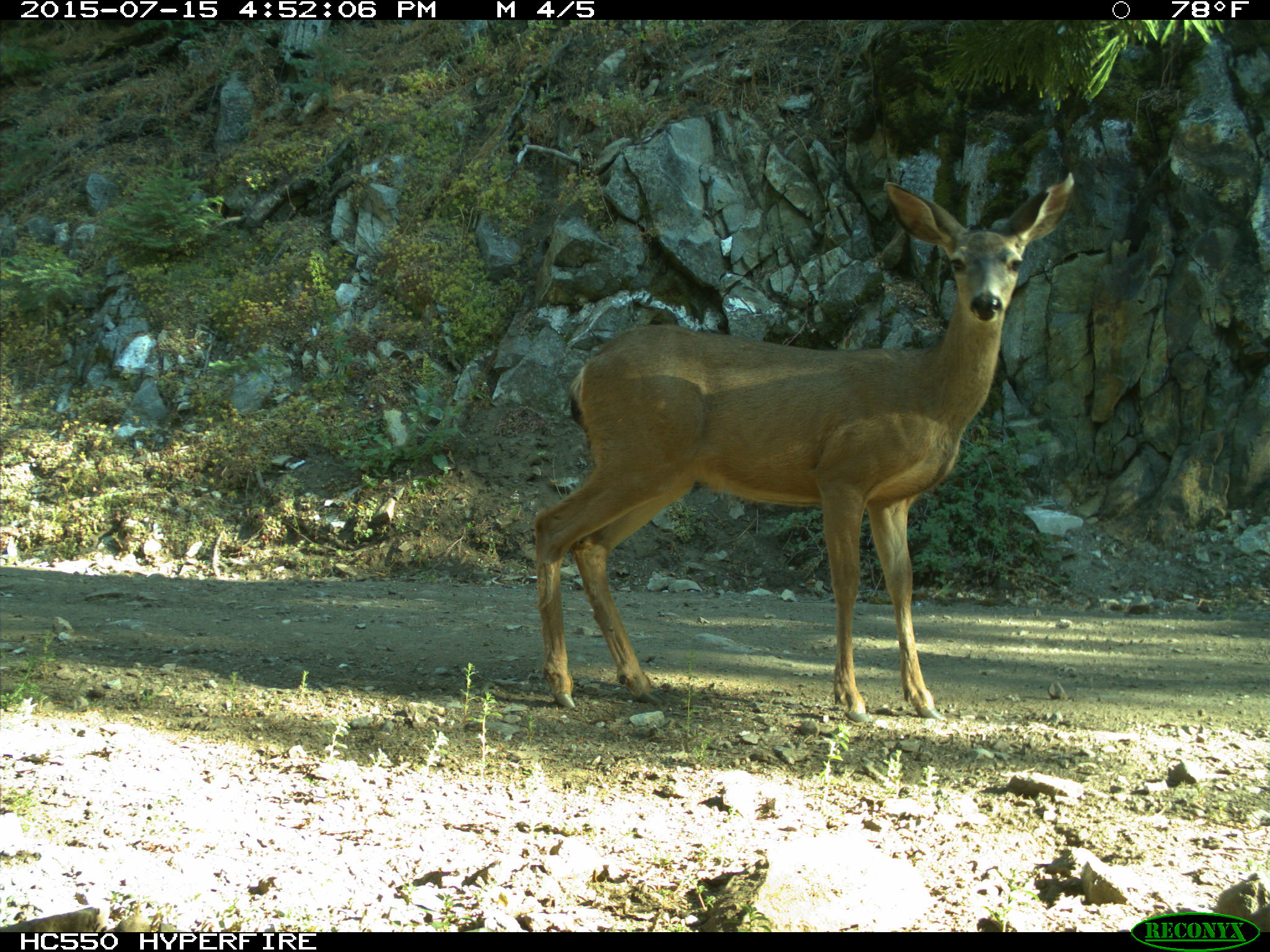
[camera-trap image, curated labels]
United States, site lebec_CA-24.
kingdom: Animalia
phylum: Chordata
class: Mammalia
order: Artiodactyla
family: Cervidae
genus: Odocoileus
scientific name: Odocoileus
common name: deer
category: unidentified deer